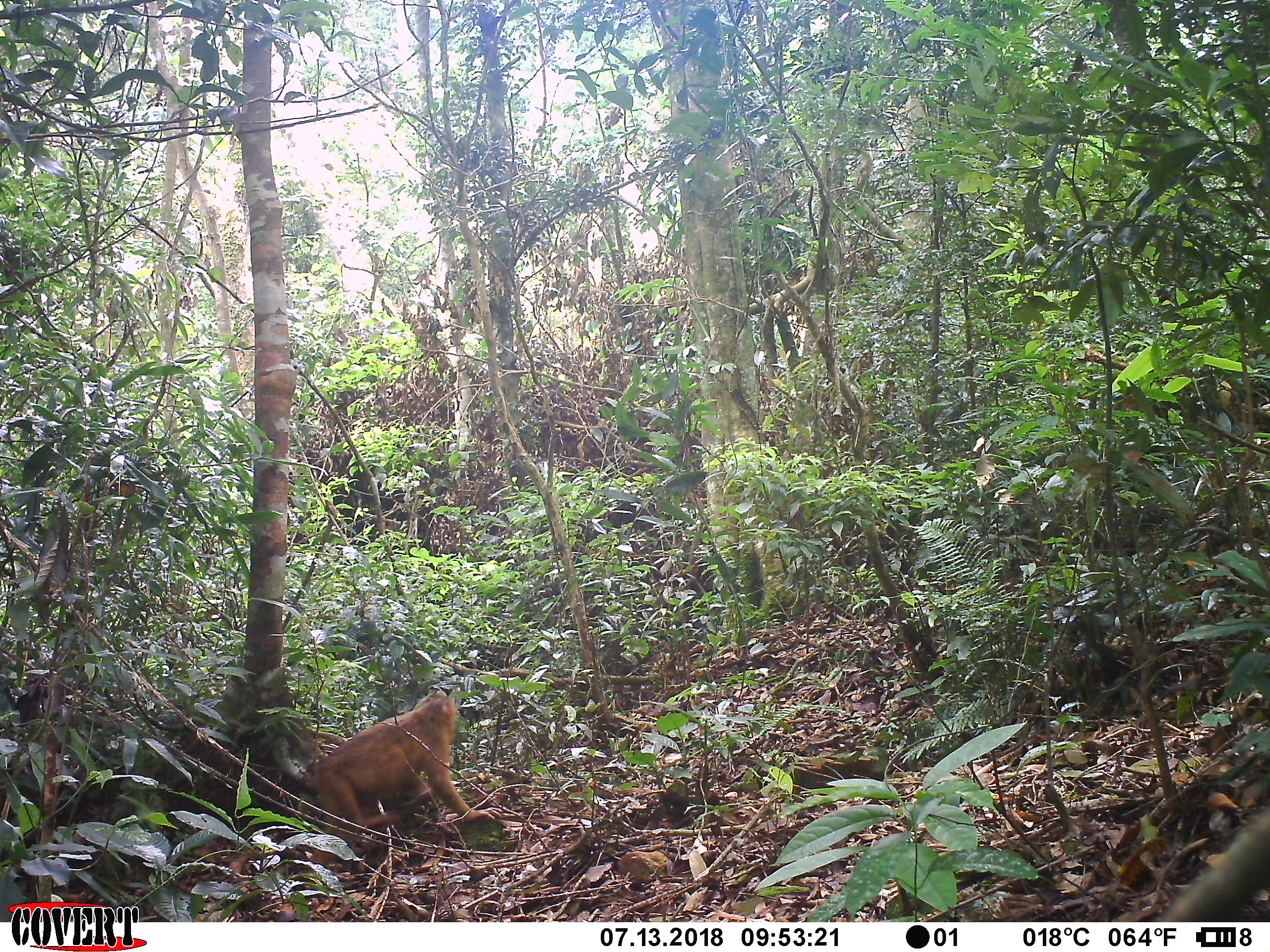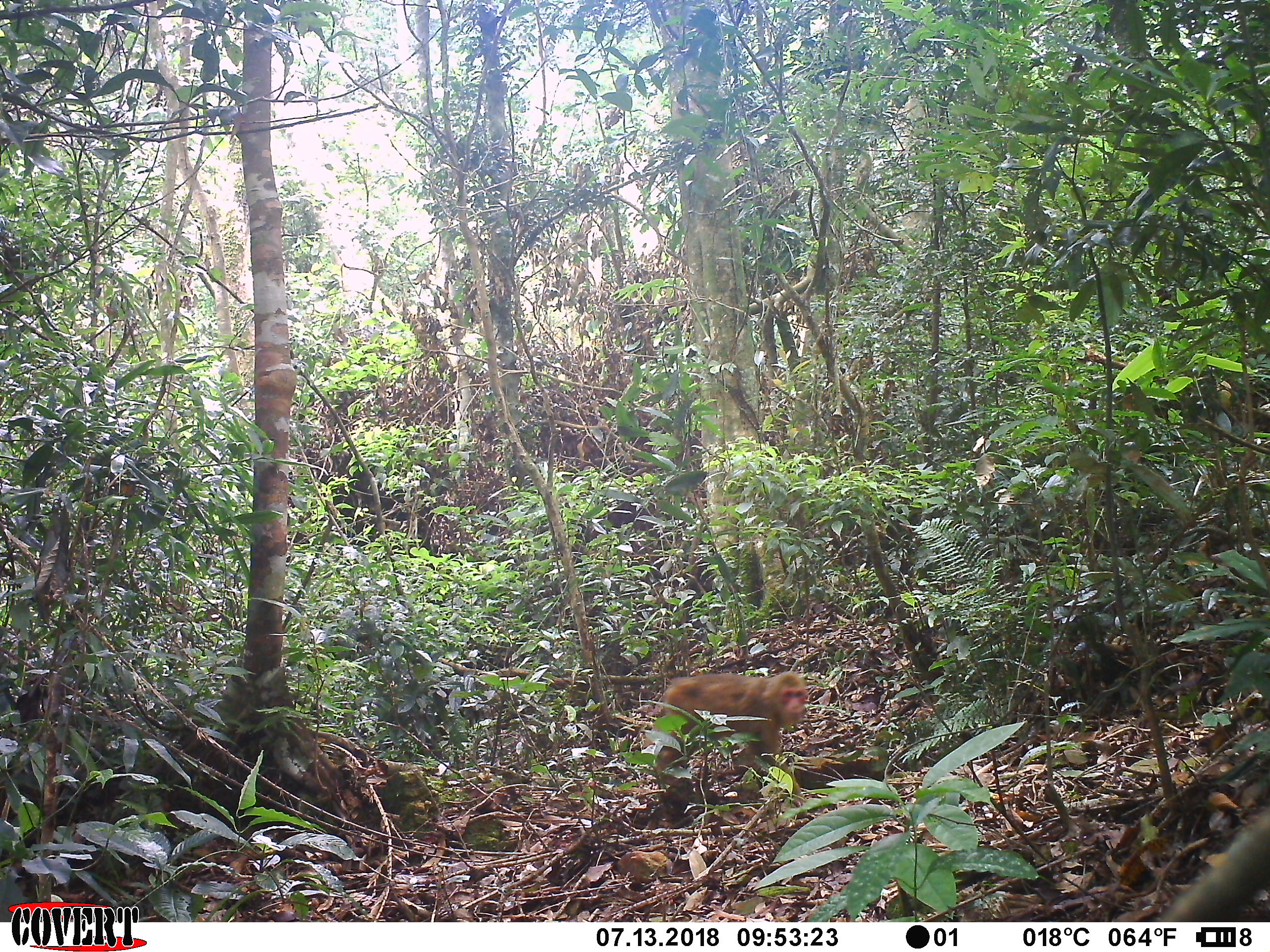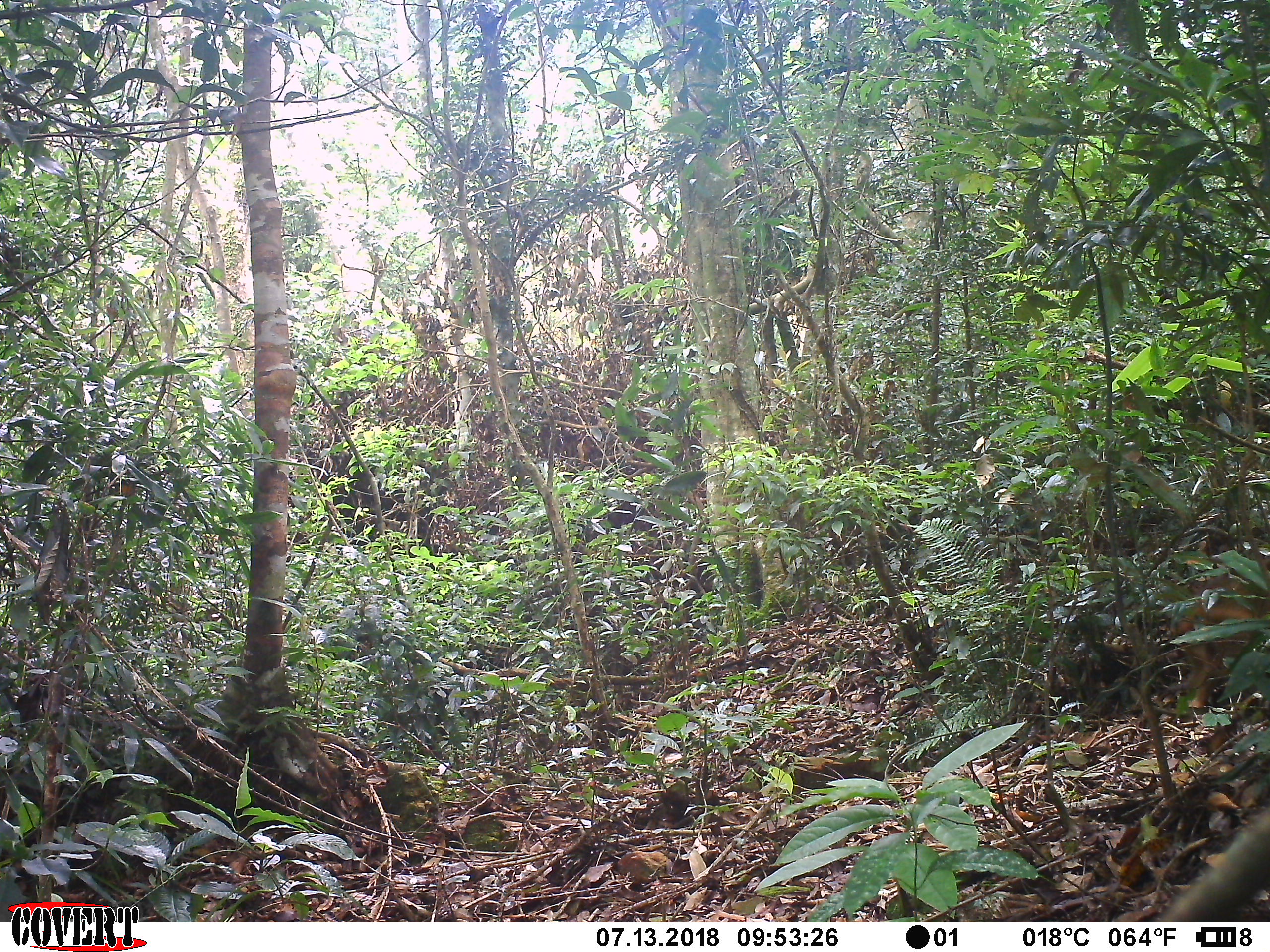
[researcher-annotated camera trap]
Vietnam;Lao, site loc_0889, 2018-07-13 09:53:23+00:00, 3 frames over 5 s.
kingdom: Animalia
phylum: Chordata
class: Mammalia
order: Primates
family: Cercopithecidae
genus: Macaca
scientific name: Macaca arctoides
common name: stump-tailed macaque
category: stump tailed macaque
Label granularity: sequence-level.